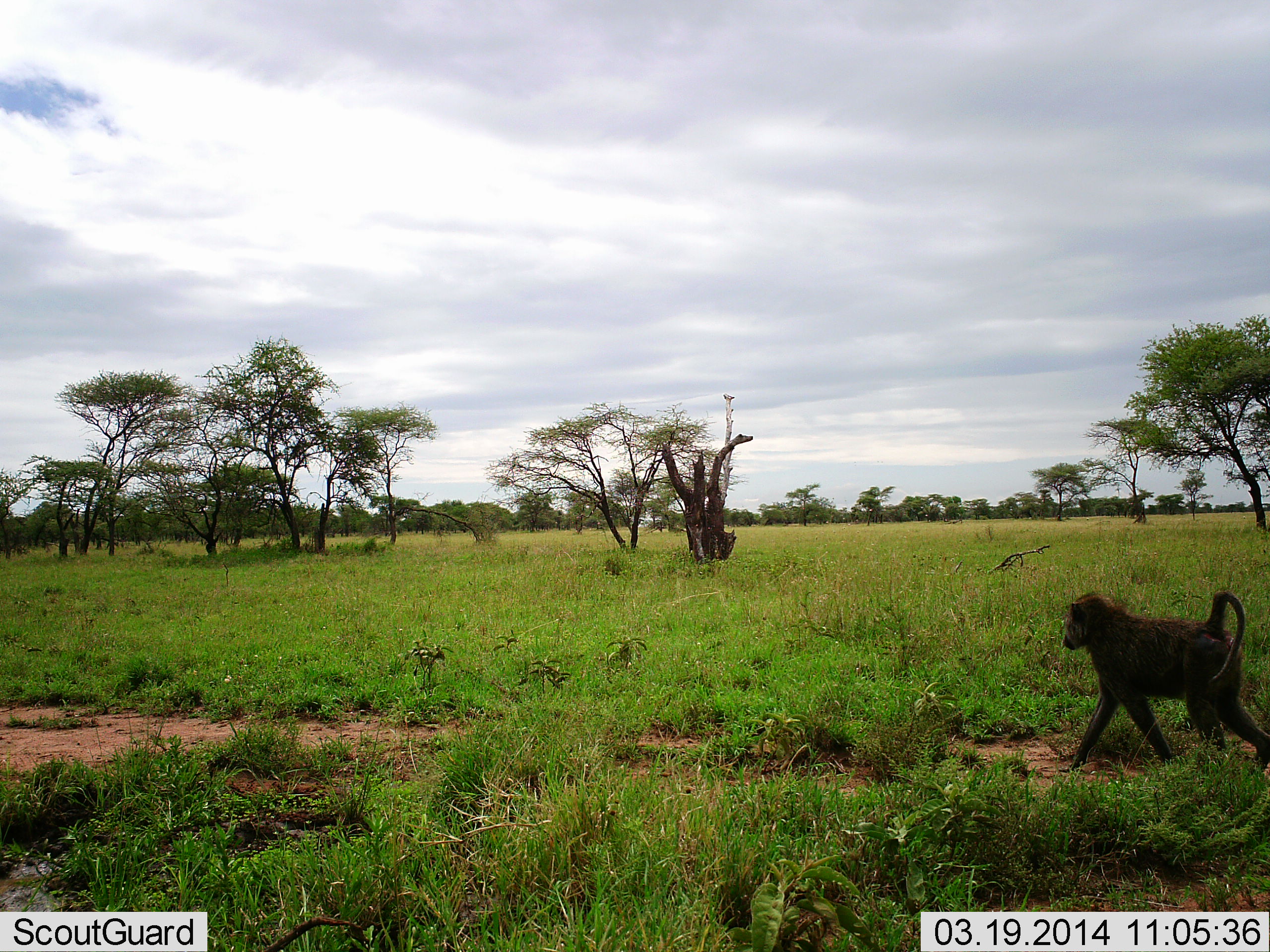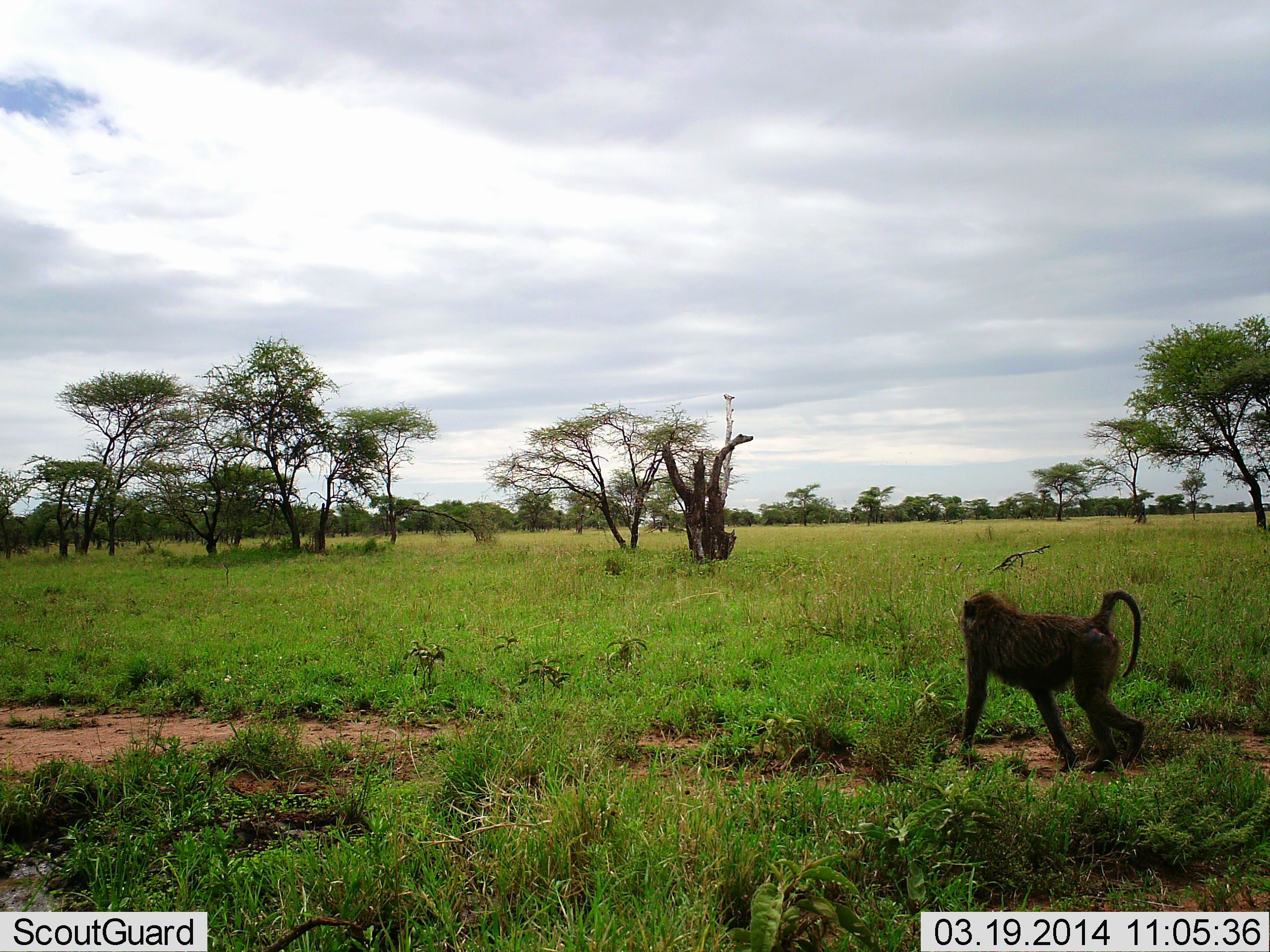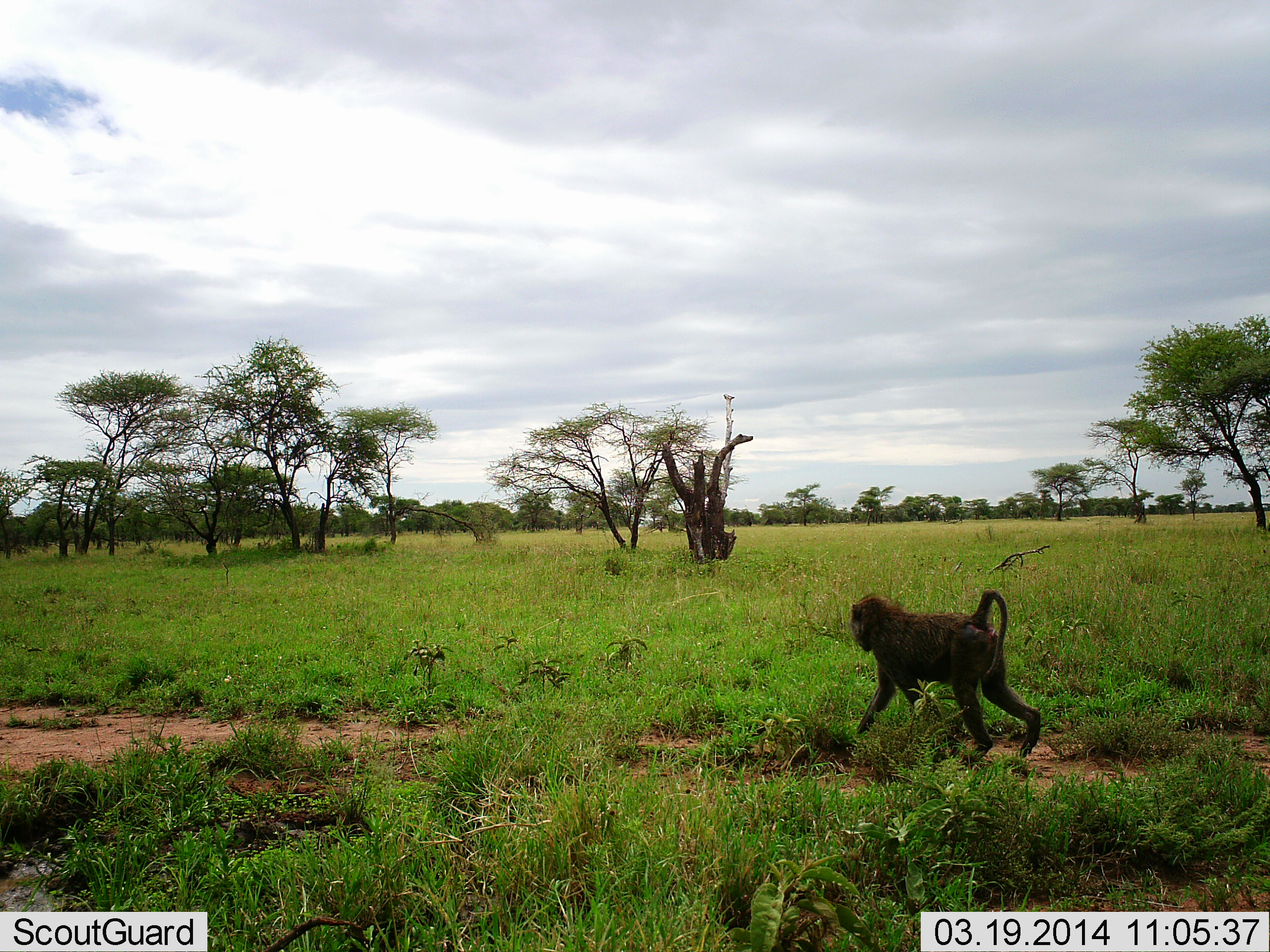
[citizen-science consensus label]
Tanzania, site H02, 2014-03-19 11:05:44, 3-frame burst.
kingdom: Animalia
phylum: Chordata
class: Mammalia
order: Primates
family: Cercopithecidae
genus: Papio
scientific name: Papio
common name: baboon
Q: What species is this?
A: Baboon (Papio).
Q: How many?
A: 1.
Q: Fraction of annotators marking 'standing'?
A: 3%.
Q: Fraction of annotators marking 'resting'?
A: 0%.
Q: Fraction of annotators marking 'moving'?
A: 100%.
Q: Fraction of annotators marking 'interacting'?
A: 0%.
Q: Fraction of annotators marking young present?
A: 0%.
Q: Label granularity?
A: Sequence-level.